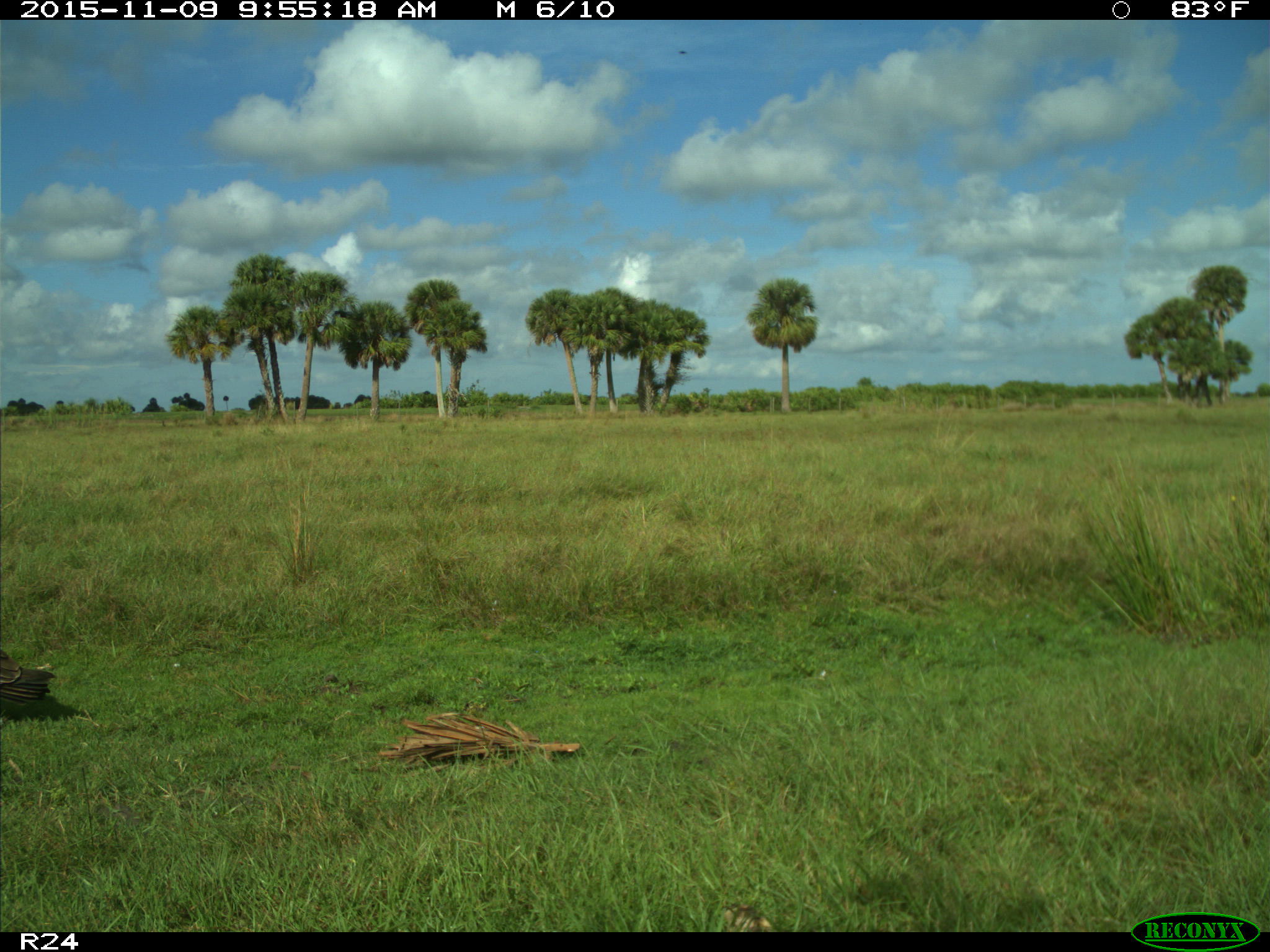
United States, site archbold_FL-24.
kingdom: Animalia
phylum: Chordata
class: Aves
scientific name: Aves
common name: birds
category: unidentified bird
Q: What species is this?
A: Unidentified bird (birds) (Aves).